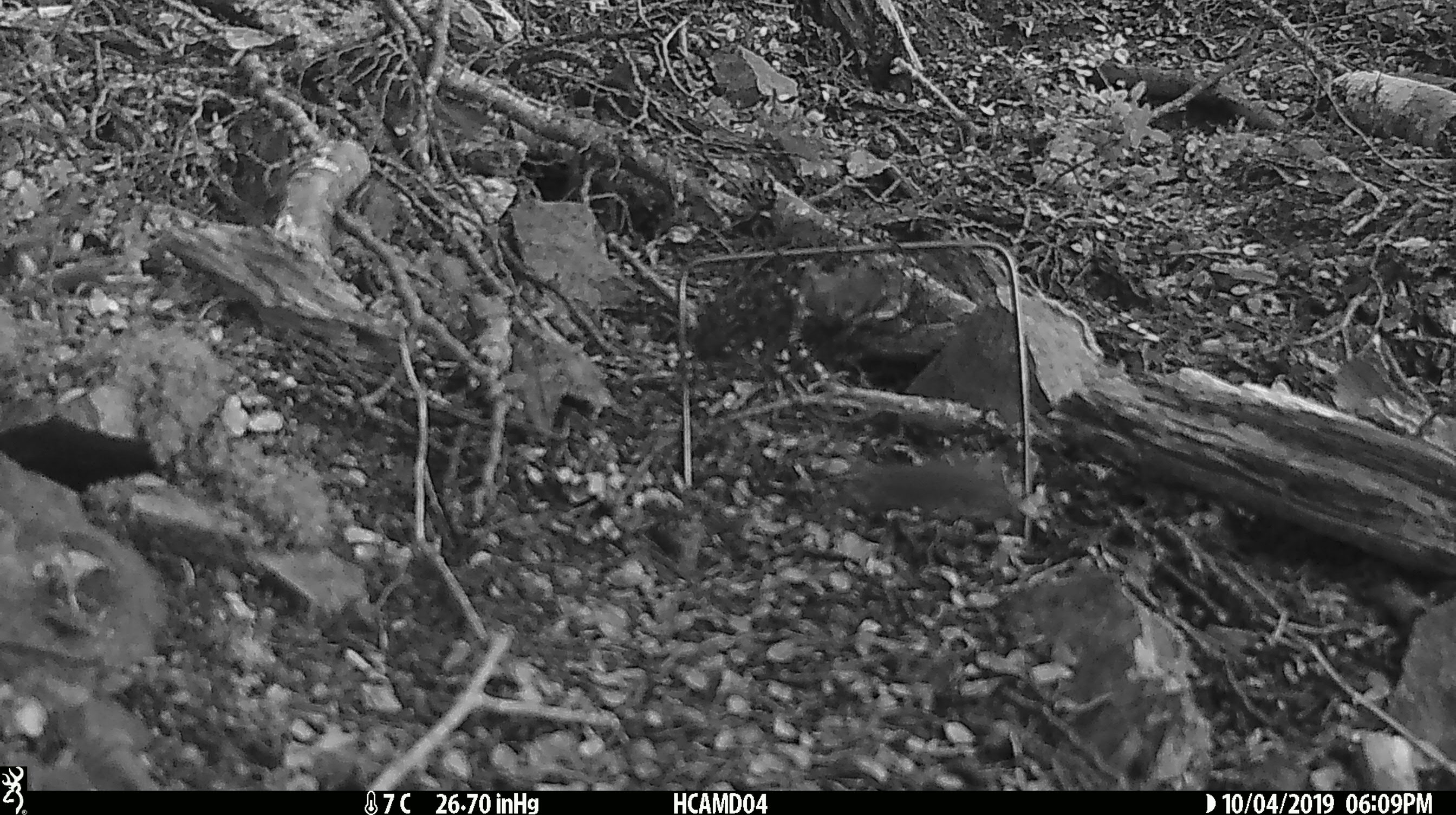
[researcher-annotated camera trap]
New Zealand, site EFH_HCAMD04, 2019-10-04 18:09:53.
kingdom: Animalia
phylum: Chordata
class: Mammalia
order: Rodentia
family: Muridae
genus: Mus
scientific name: Mus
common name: mouse